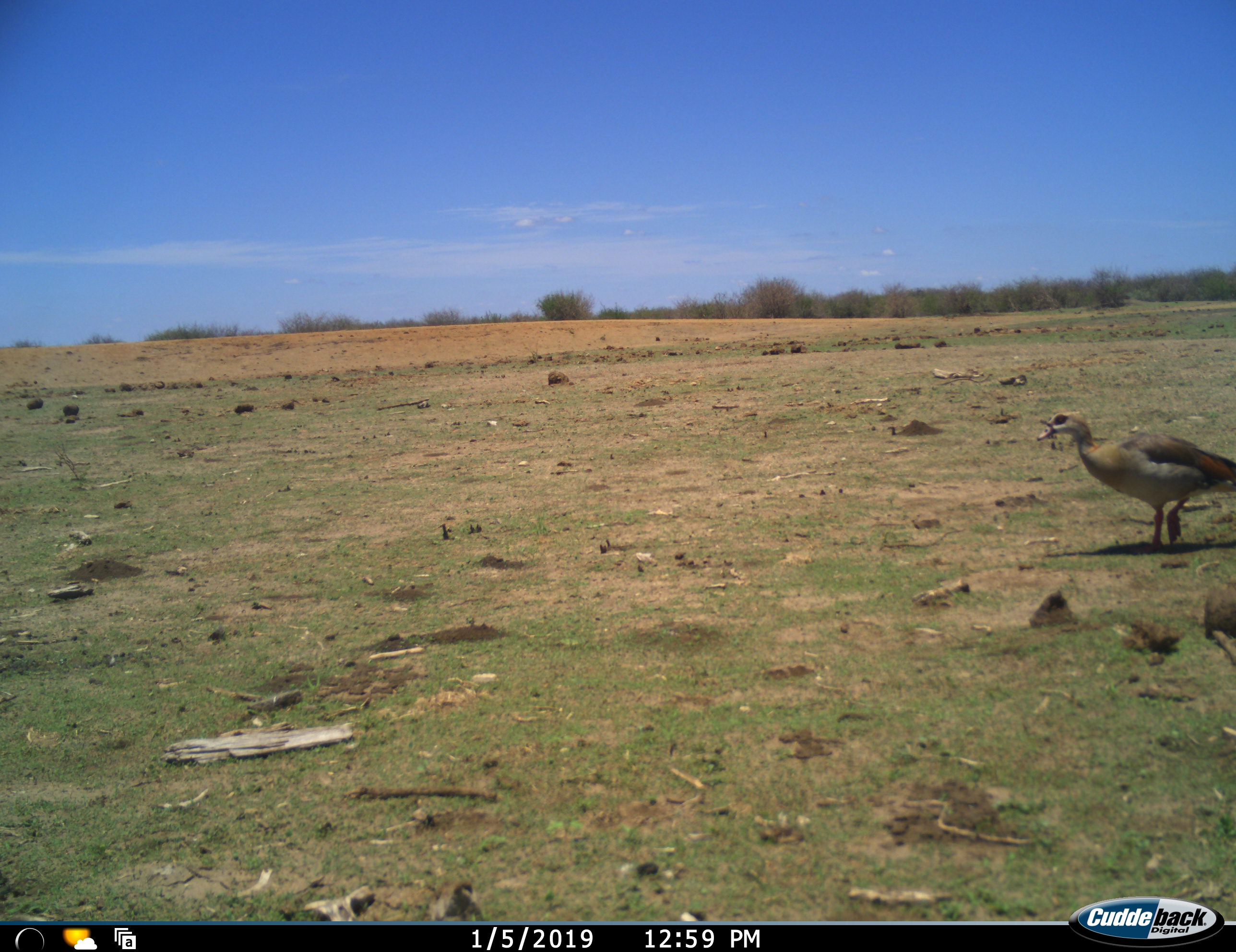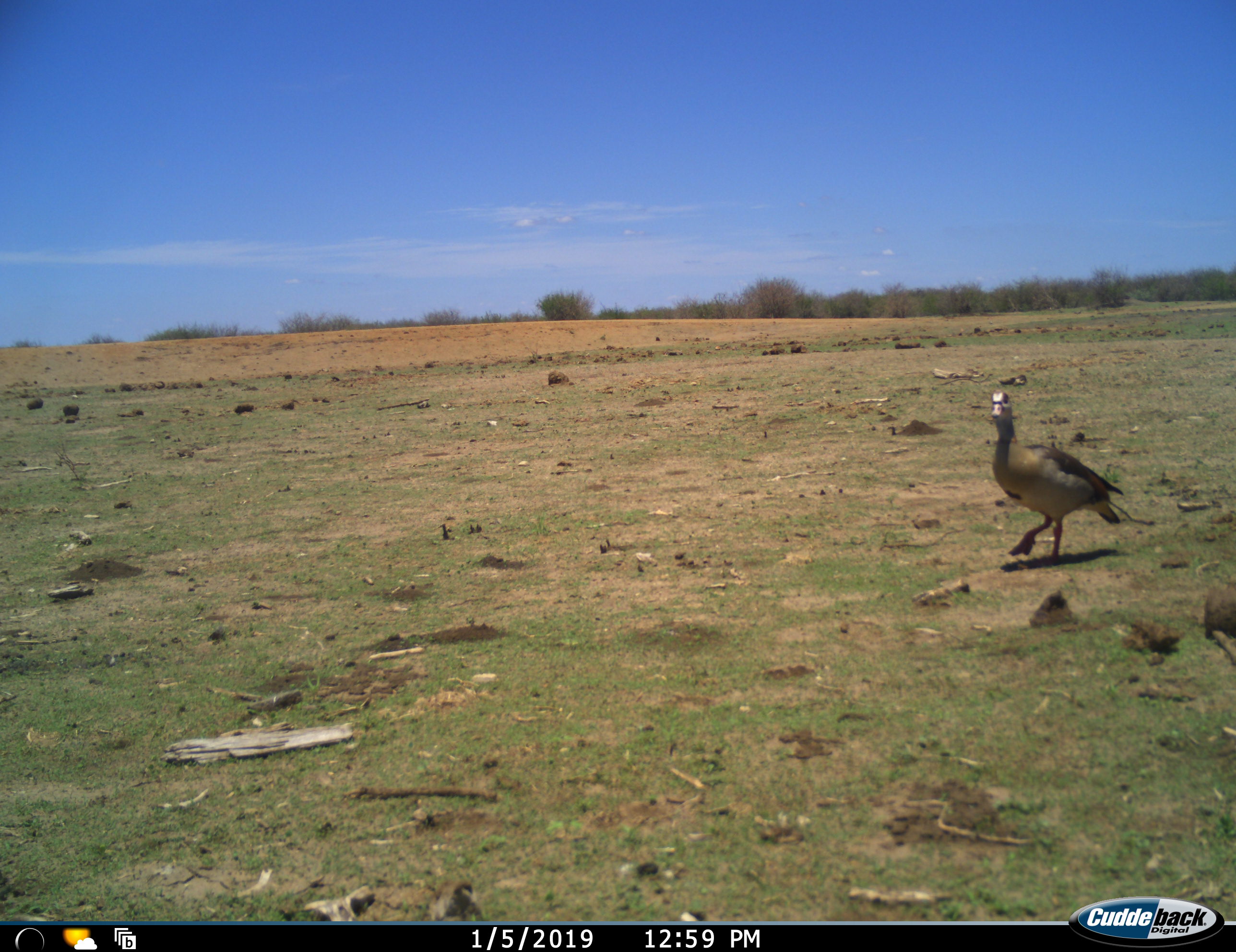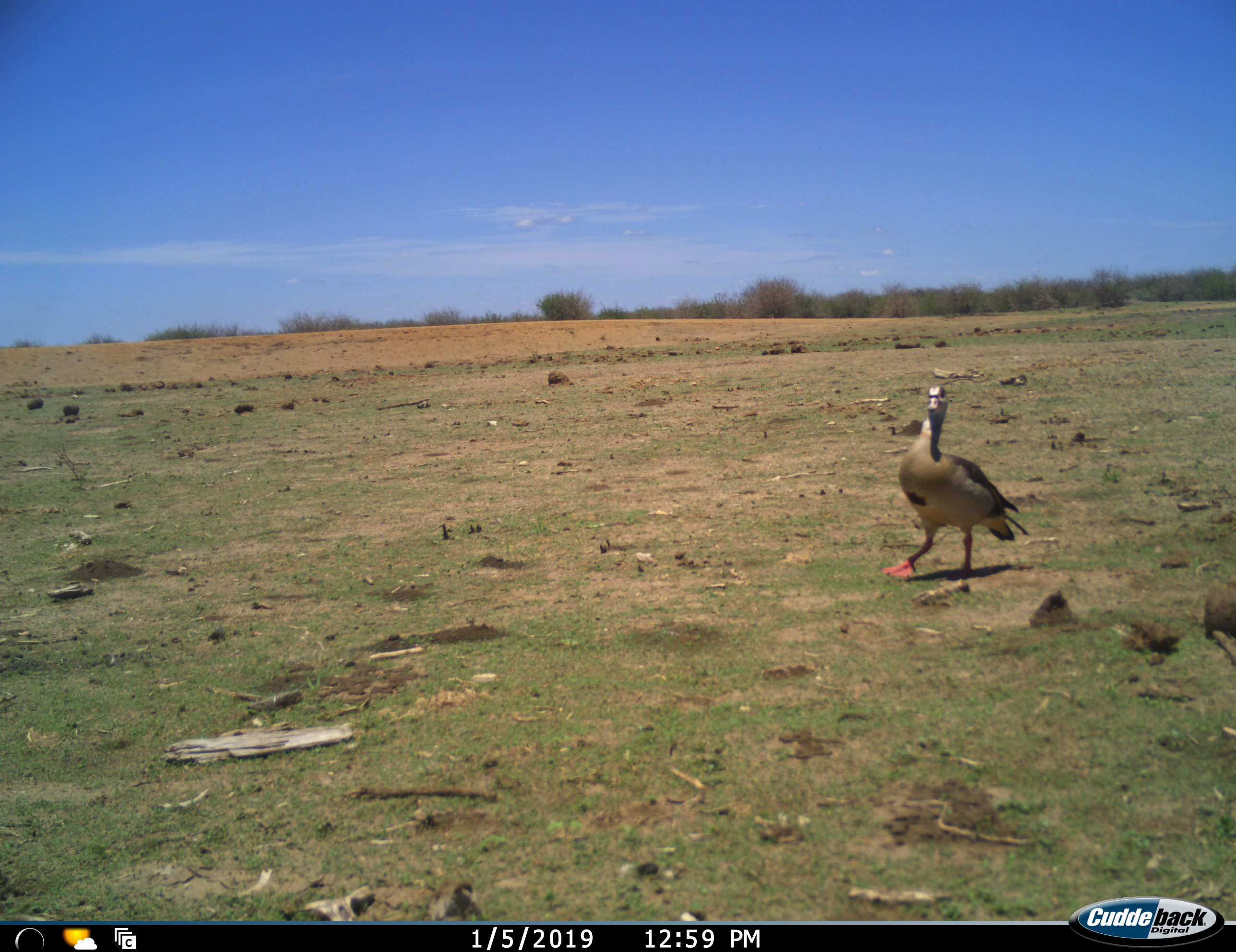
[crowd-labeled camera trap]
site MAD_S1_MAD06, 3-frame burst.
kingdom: Animalia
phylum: Chordata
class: Aves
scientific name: Aves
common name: bird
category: birdother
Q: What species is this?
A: Birdother (bird) (Aves).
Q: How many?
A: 1.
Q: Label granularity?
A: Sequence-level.